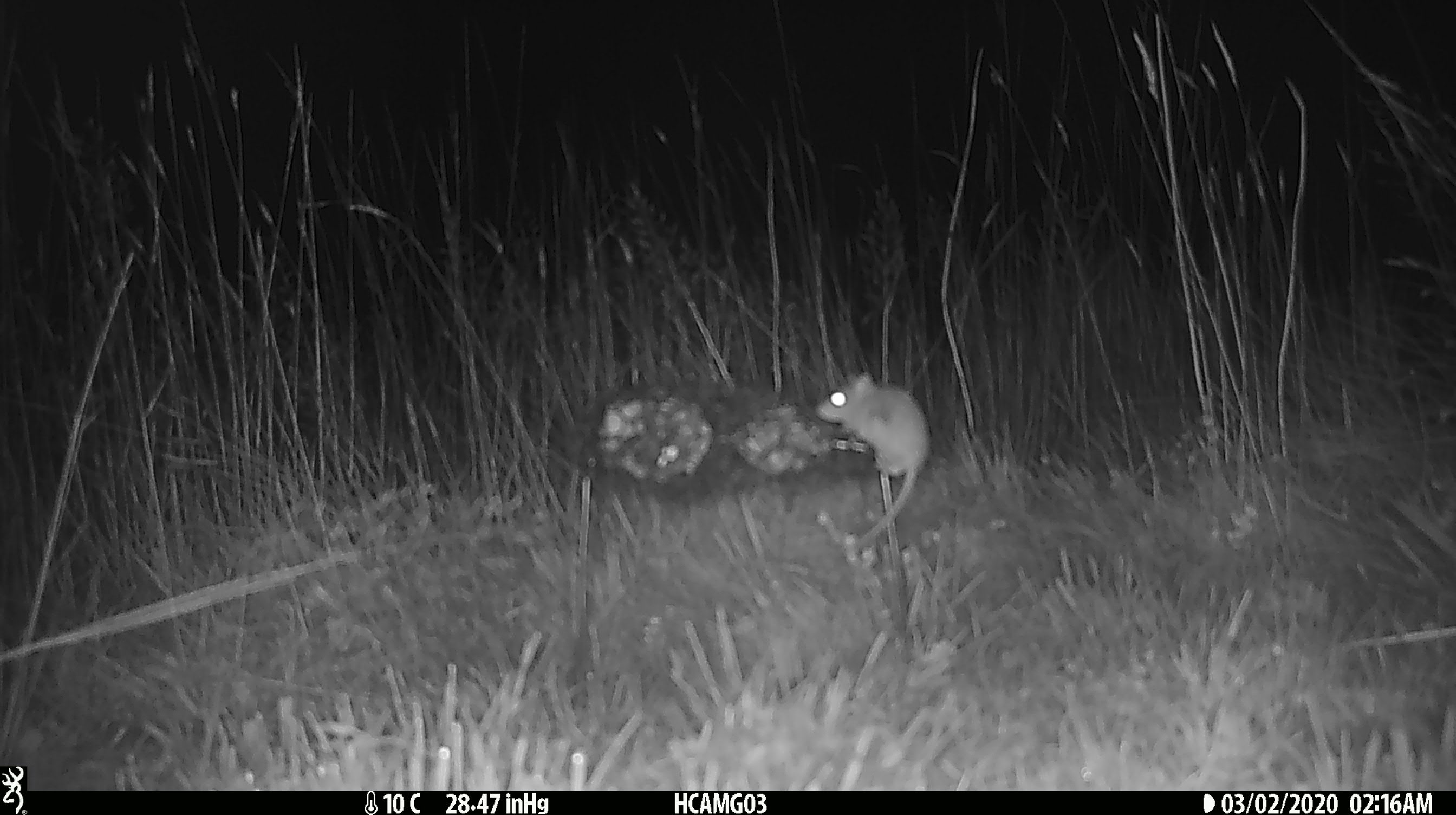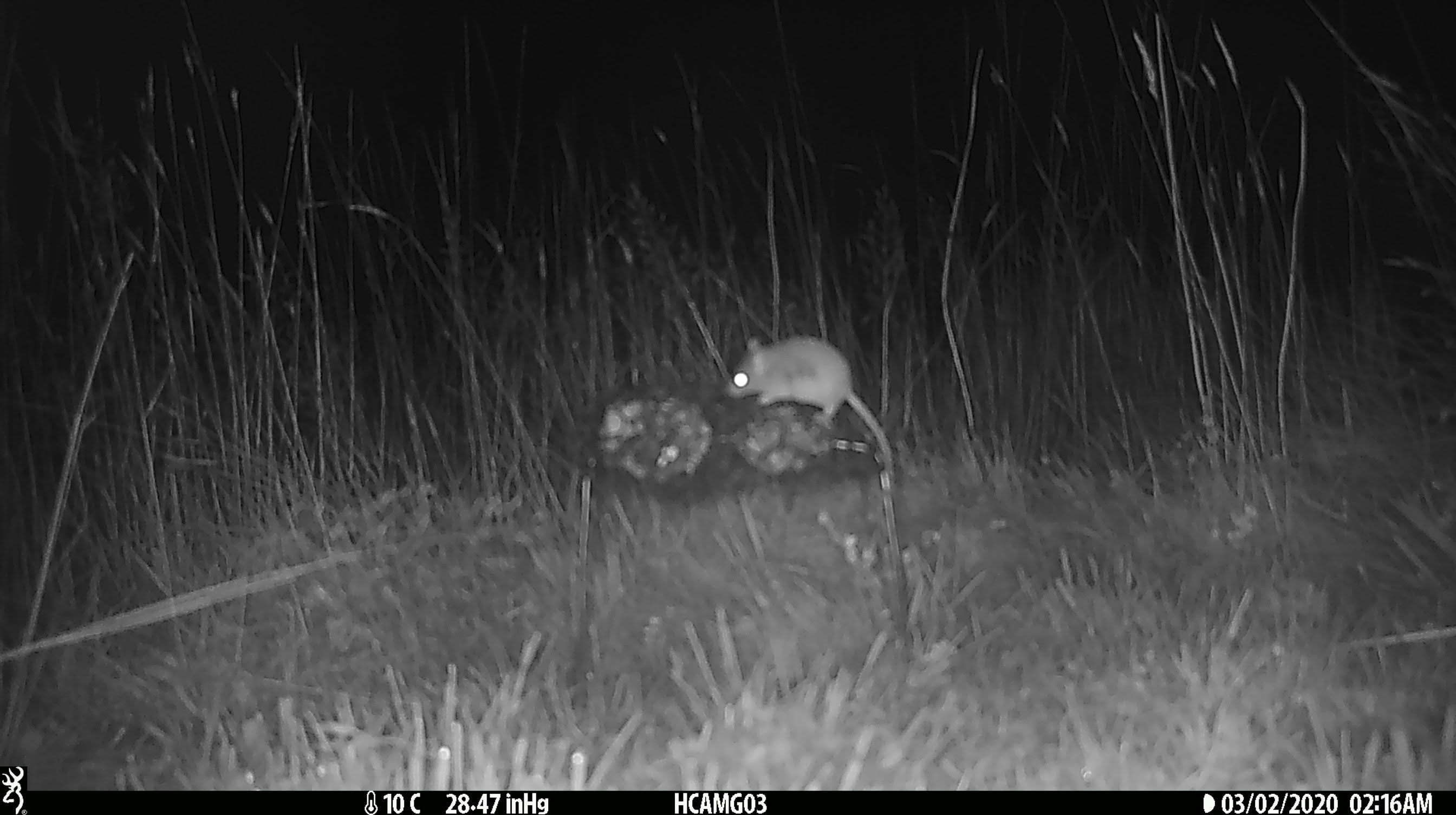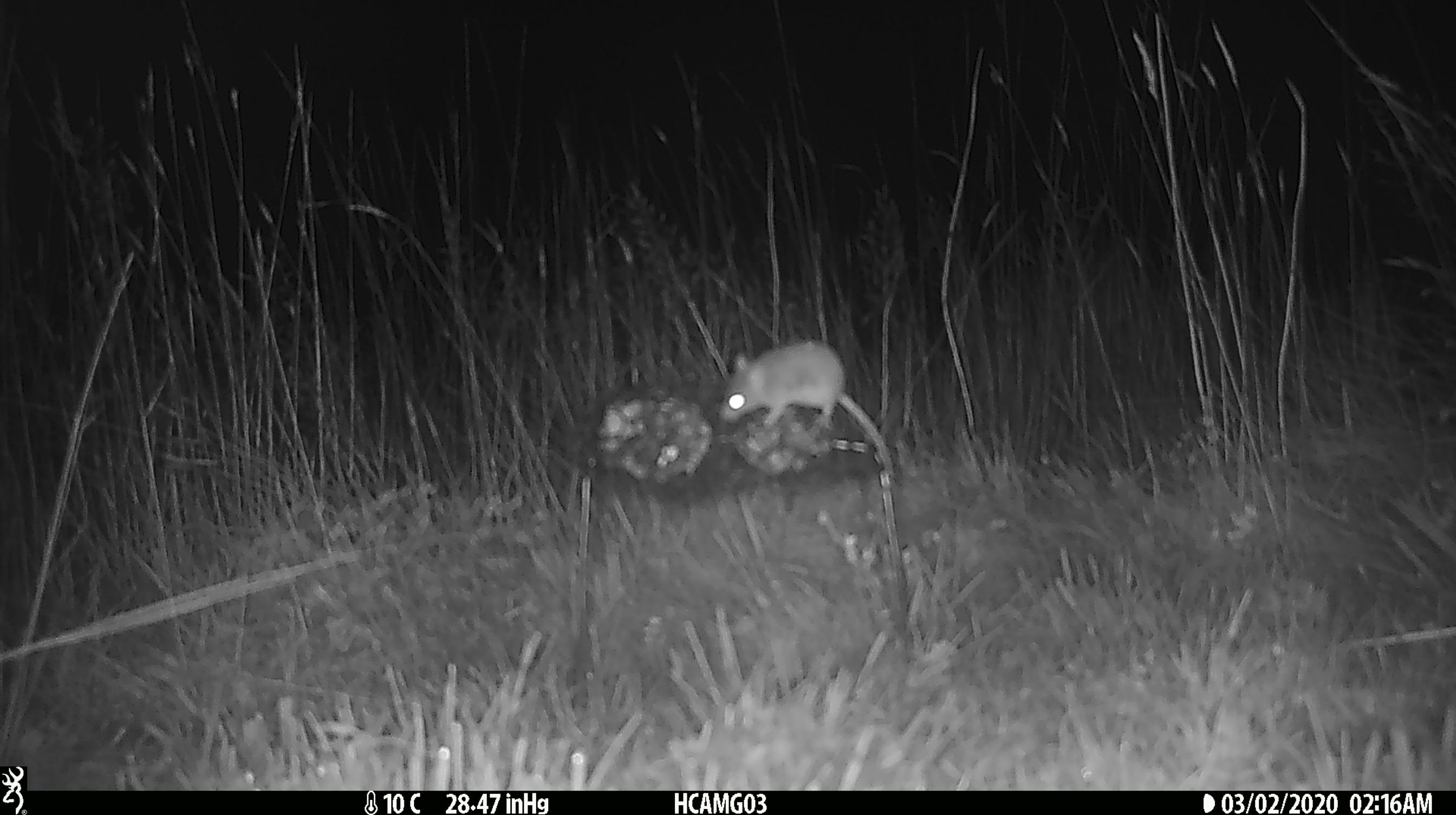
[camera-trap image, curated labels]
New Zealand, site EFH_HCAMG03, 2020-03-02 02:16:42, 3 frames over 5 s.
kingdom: Animalia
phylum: Chordata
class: Mammalia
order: Rodentia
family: Muridae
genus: Mus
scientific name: Mus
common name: mouse